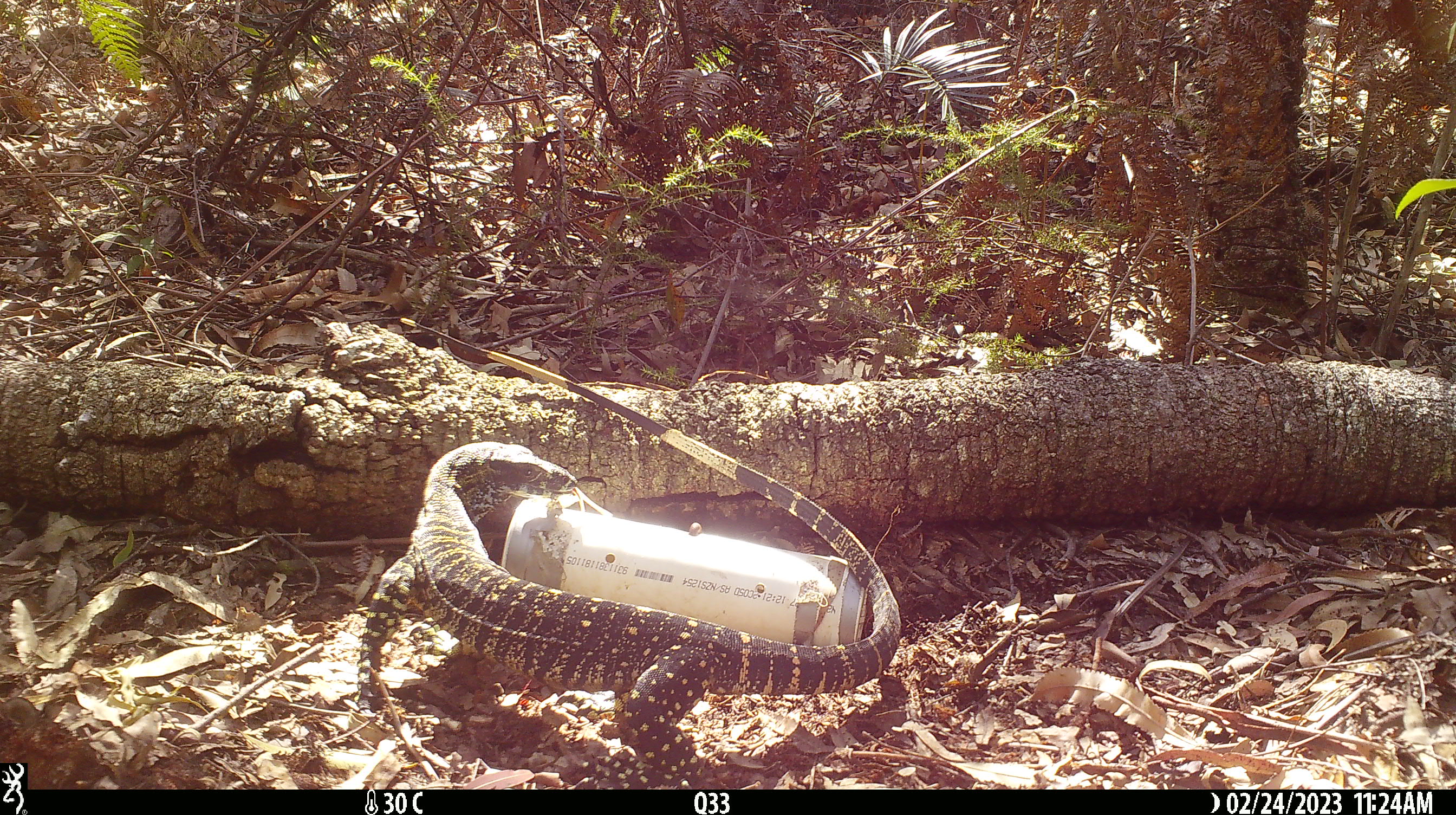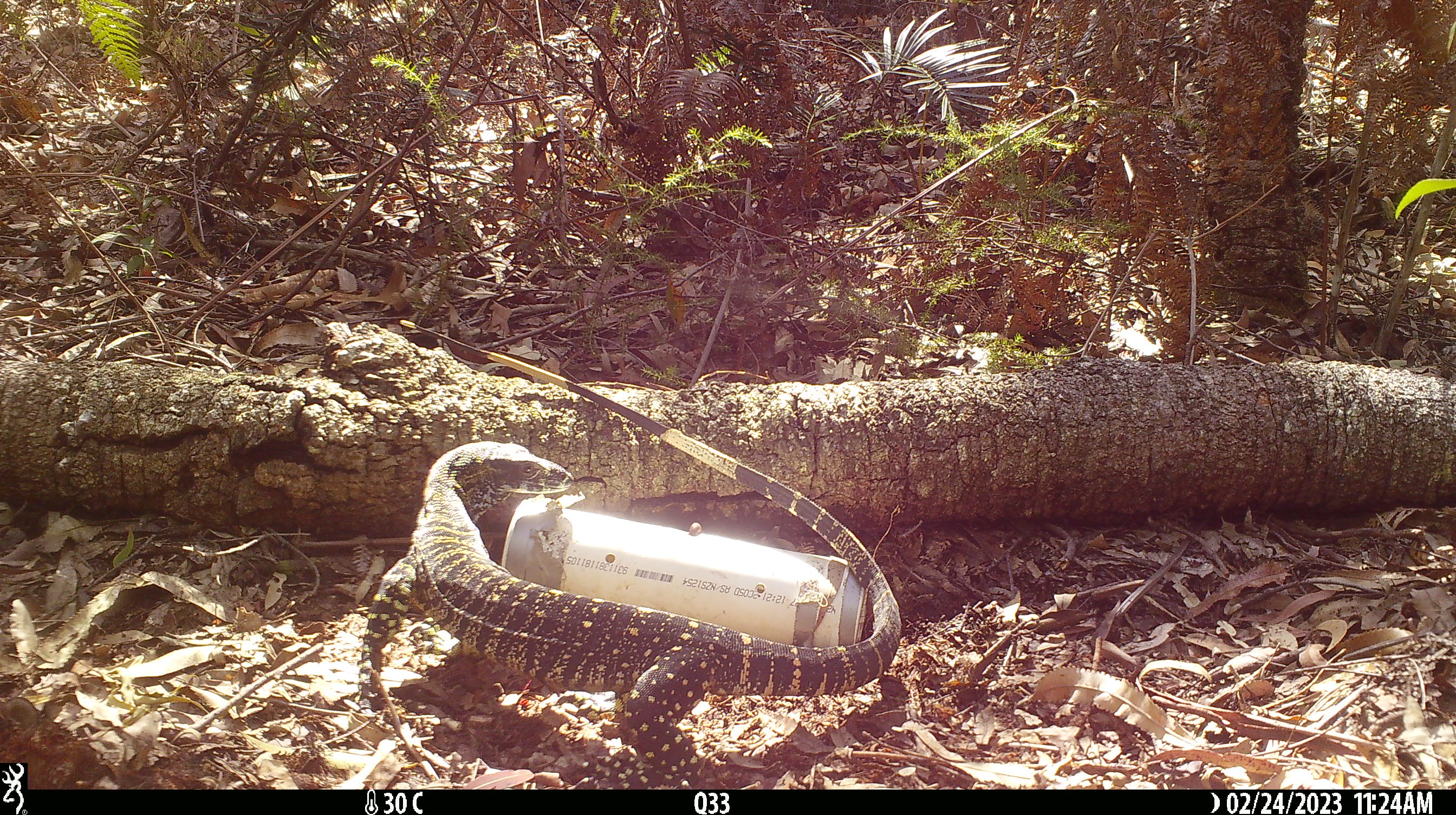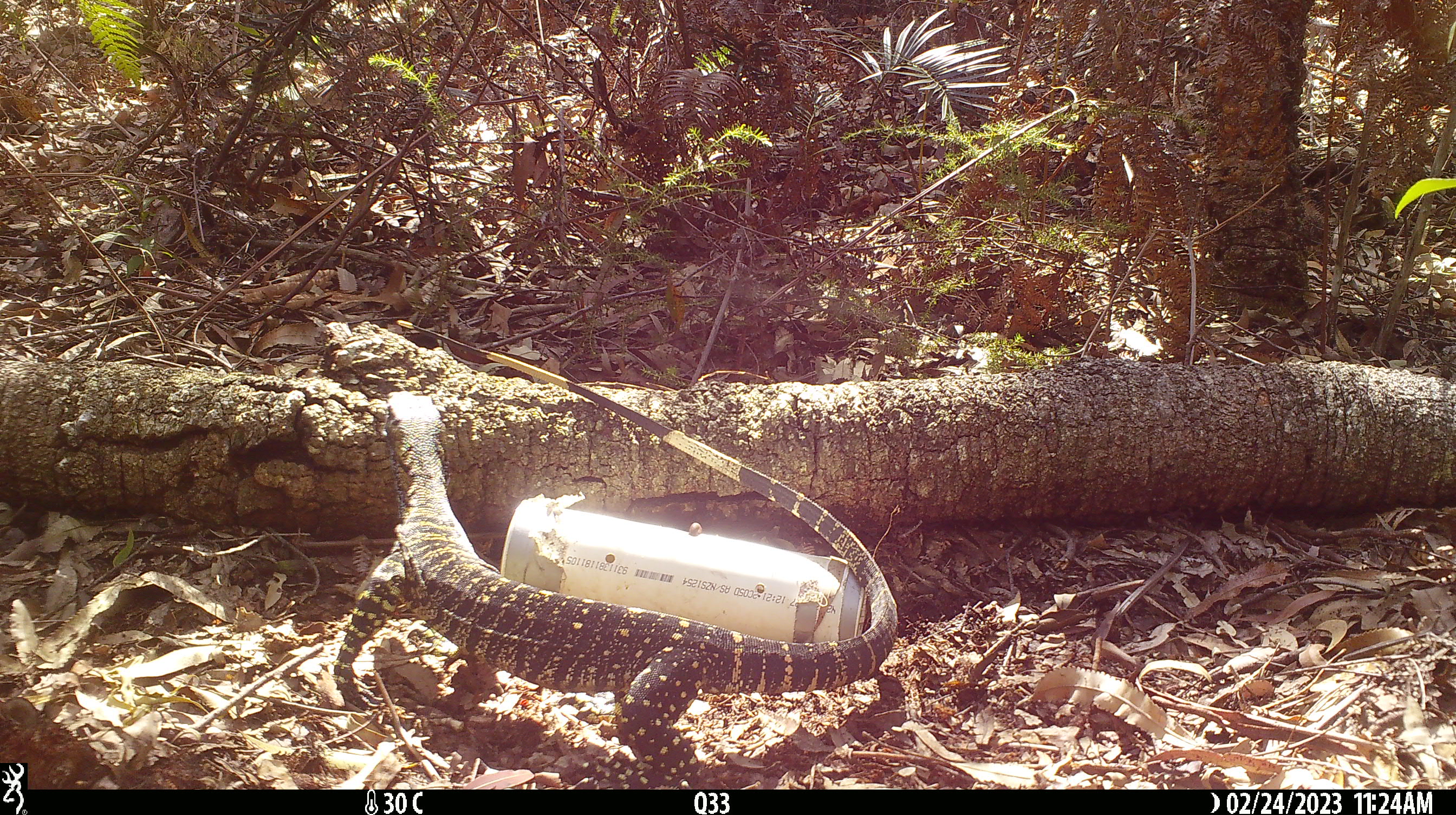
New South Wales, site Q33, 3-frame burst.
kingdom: Animalia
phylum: Chordata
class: Reptilia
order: Squamata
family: Varanidae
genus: Varanus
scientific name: Varanus varius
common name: lace monitor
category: goanna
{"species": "goanna (lace monitor) (Varanus varius)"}